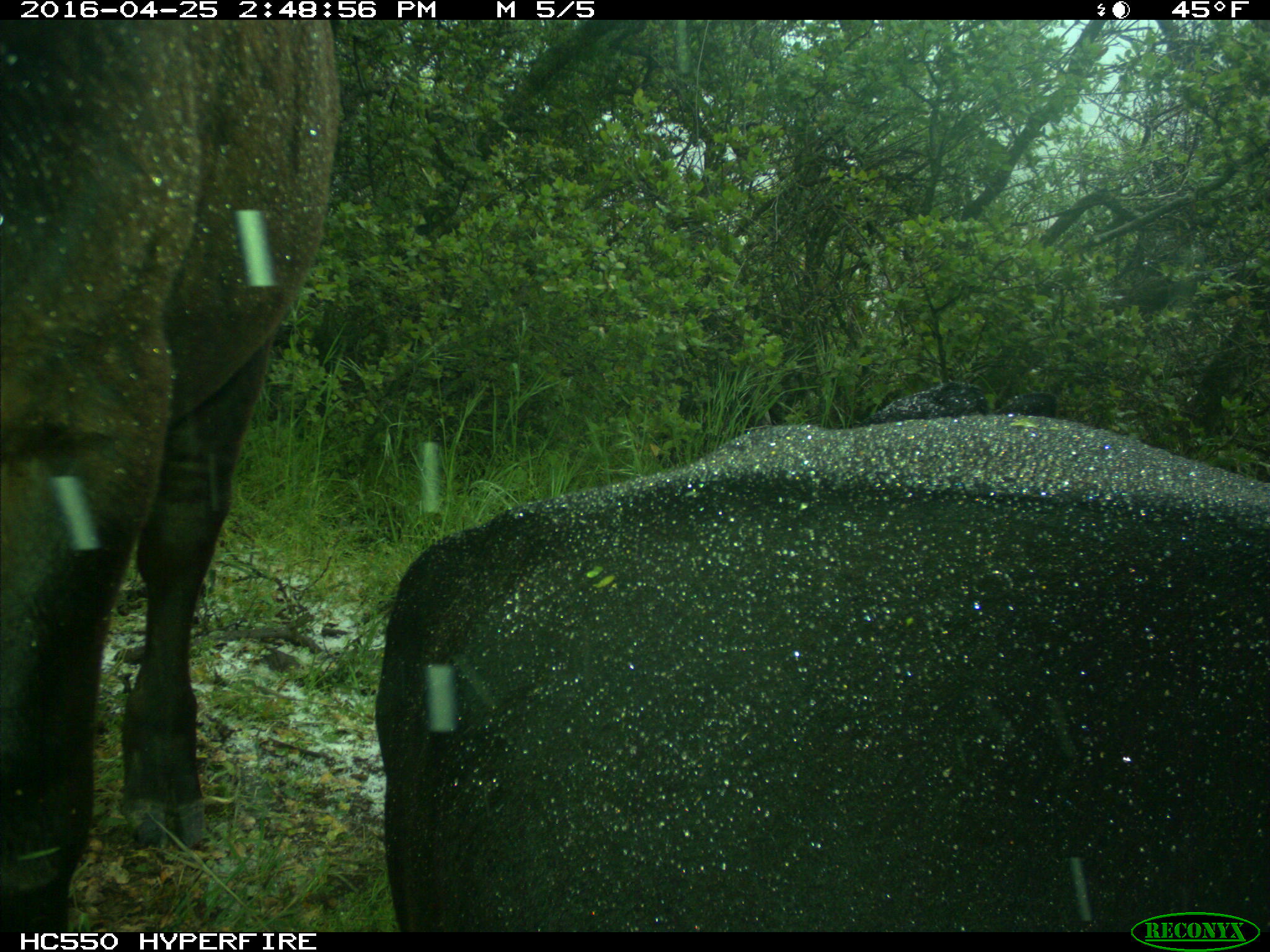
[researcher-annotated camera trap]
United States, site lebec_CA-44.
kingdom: Animalia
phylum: Chordata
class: Mammalia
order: Artiodactyla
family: Bovidae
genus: Bos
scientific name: Bos taurus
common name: domestic cow